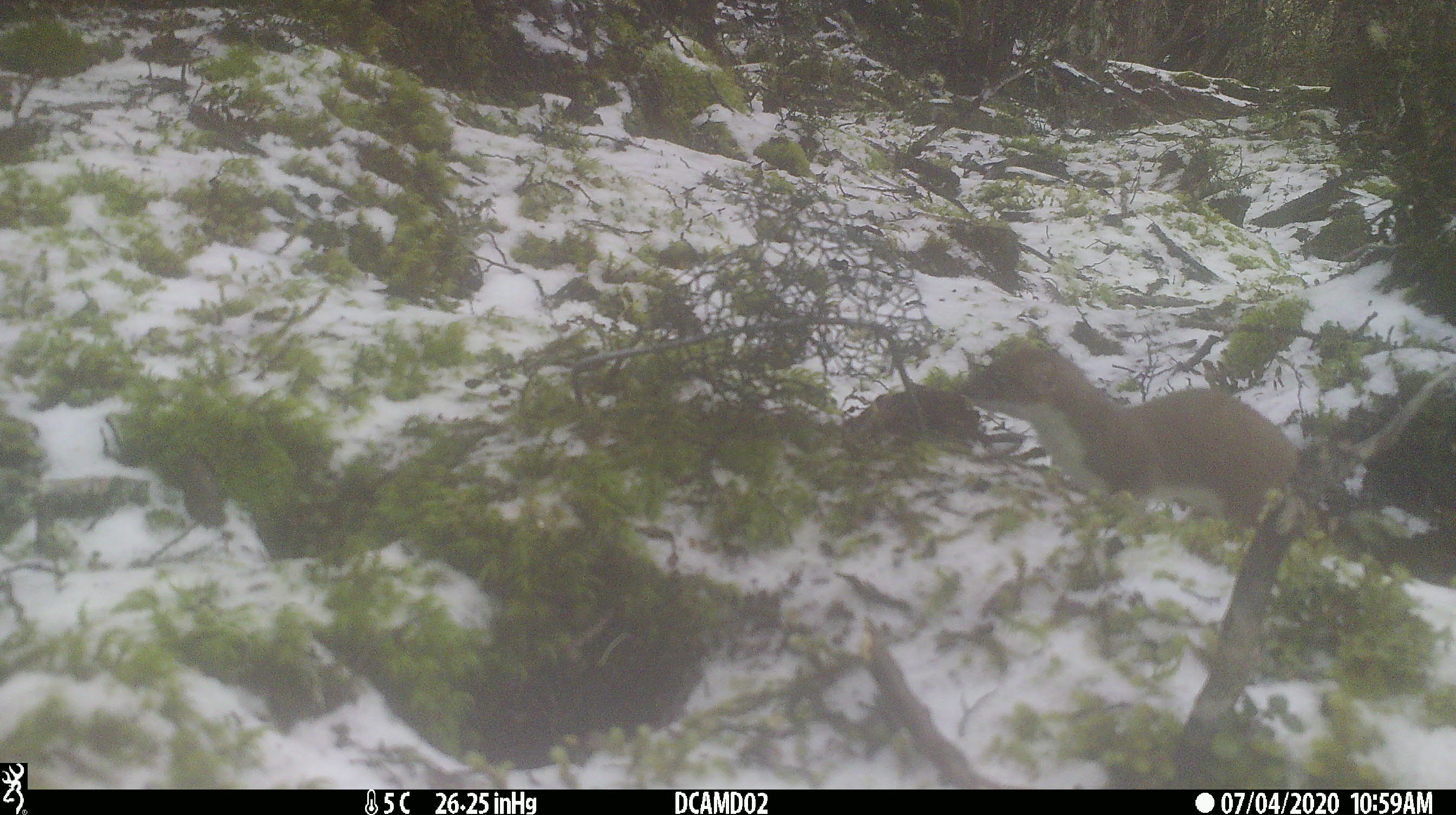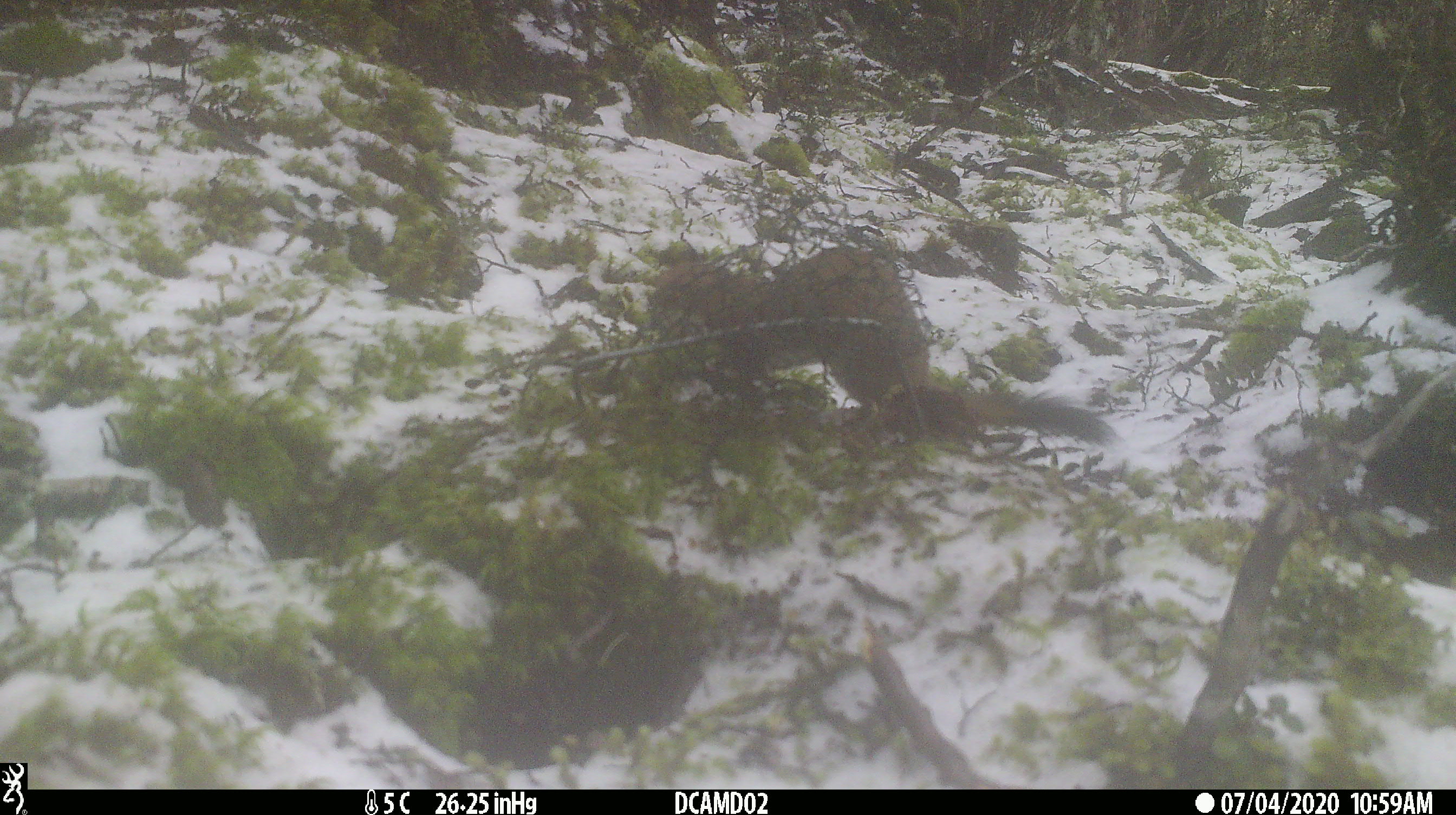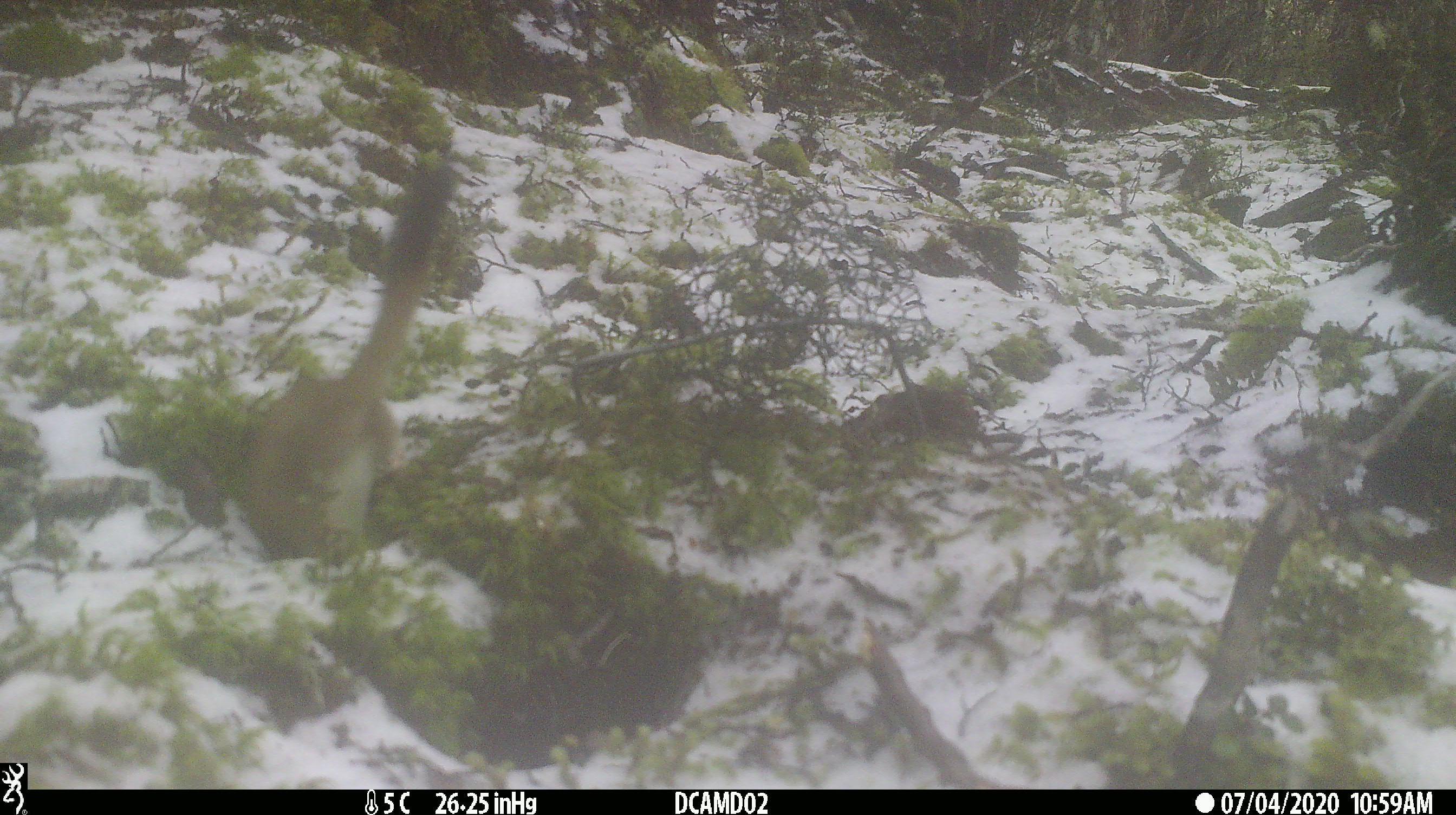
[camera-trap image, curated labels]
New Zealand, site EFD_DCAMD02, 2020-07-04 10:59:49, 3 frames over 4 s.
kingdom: Animalia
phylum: Chordata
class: Mammalia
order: Carnivora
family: Mustelidae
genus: Mustela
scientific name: Mustela erminea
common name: stoat